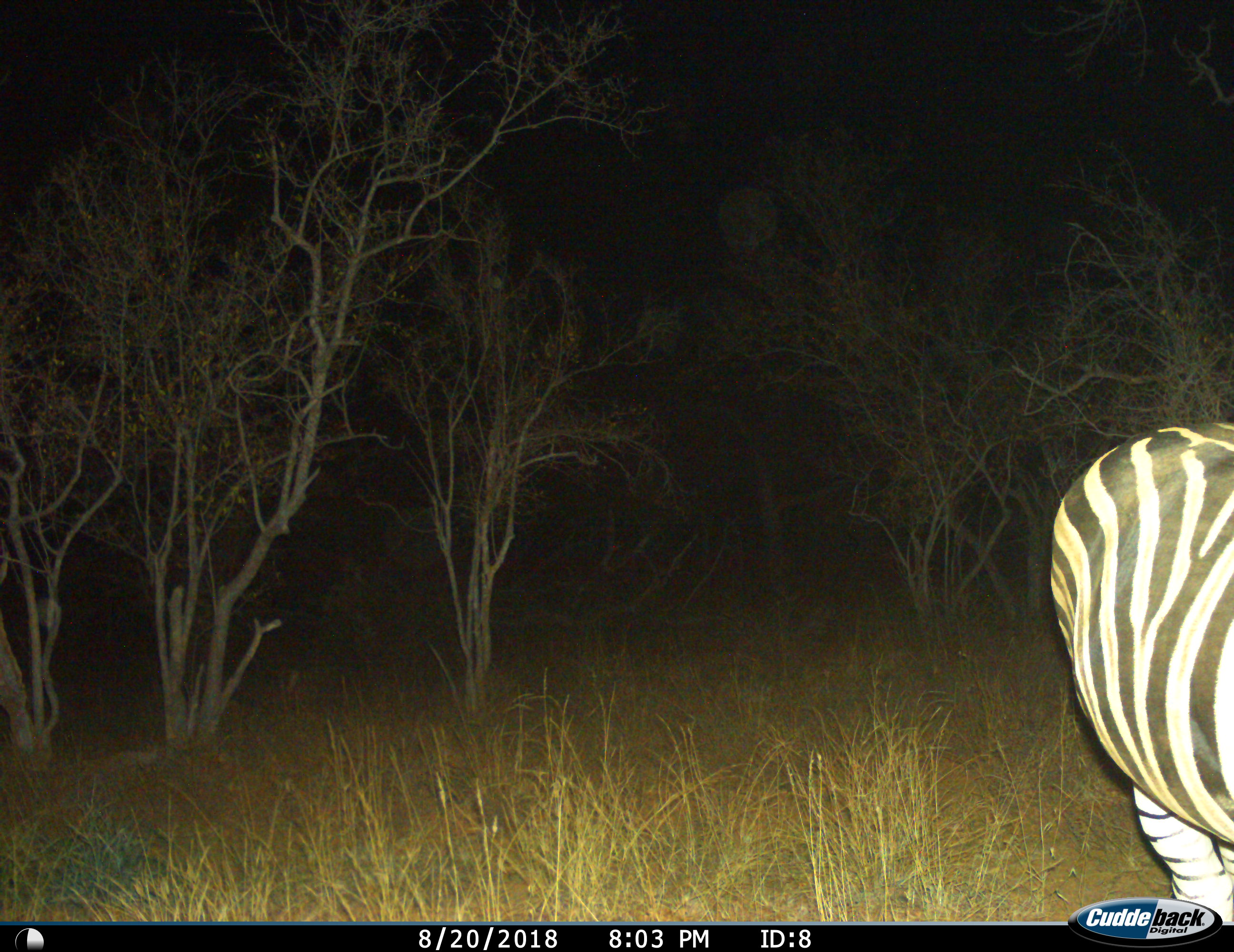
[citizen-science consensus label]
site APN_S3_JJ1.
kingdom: Animalia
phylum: Chordata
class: Mammalia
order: Perissodactyla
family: Equidae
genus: Equus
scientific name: Equus quagga burchellii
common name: burchell's zebra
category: zebraburchells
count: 1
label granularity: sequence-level